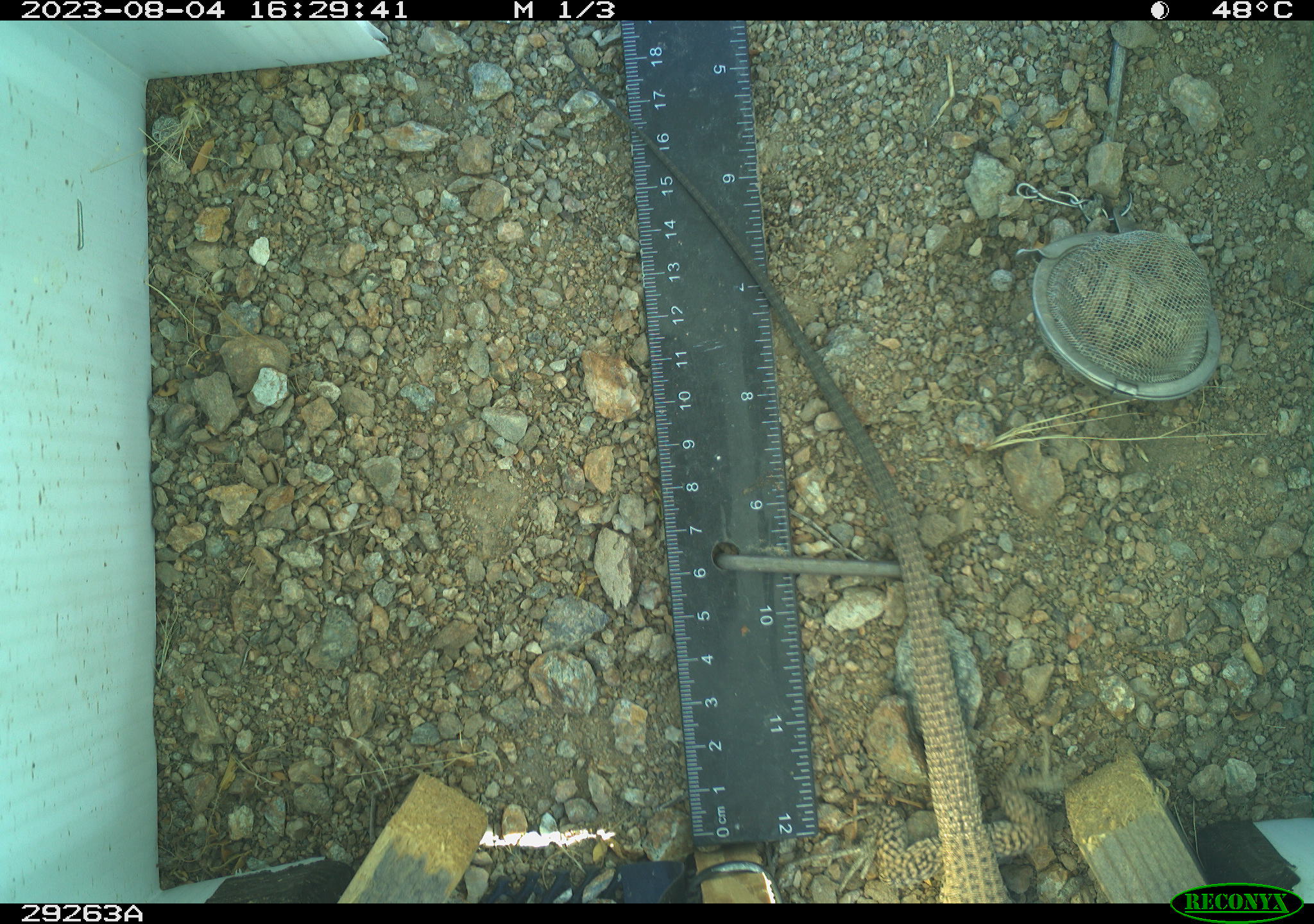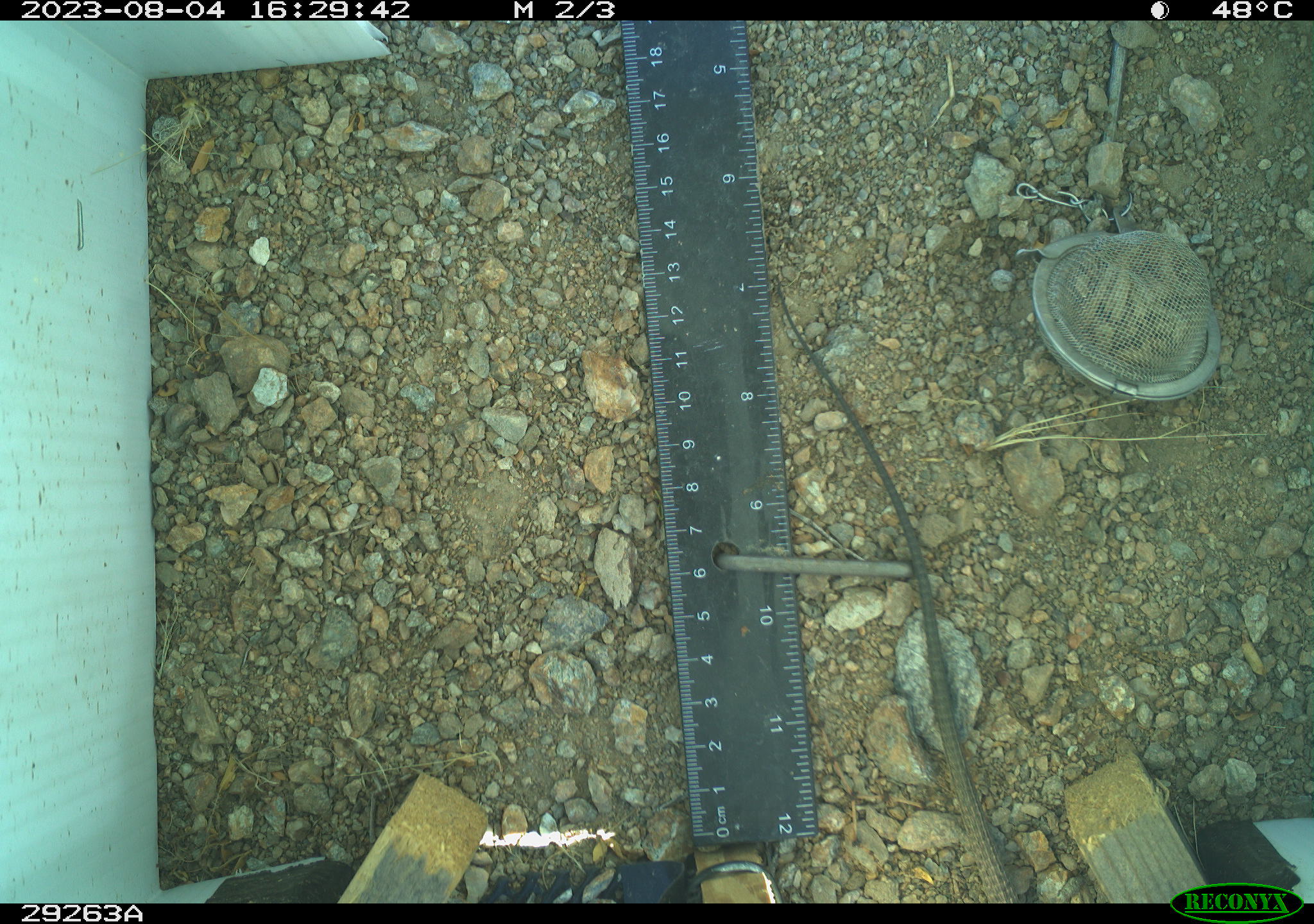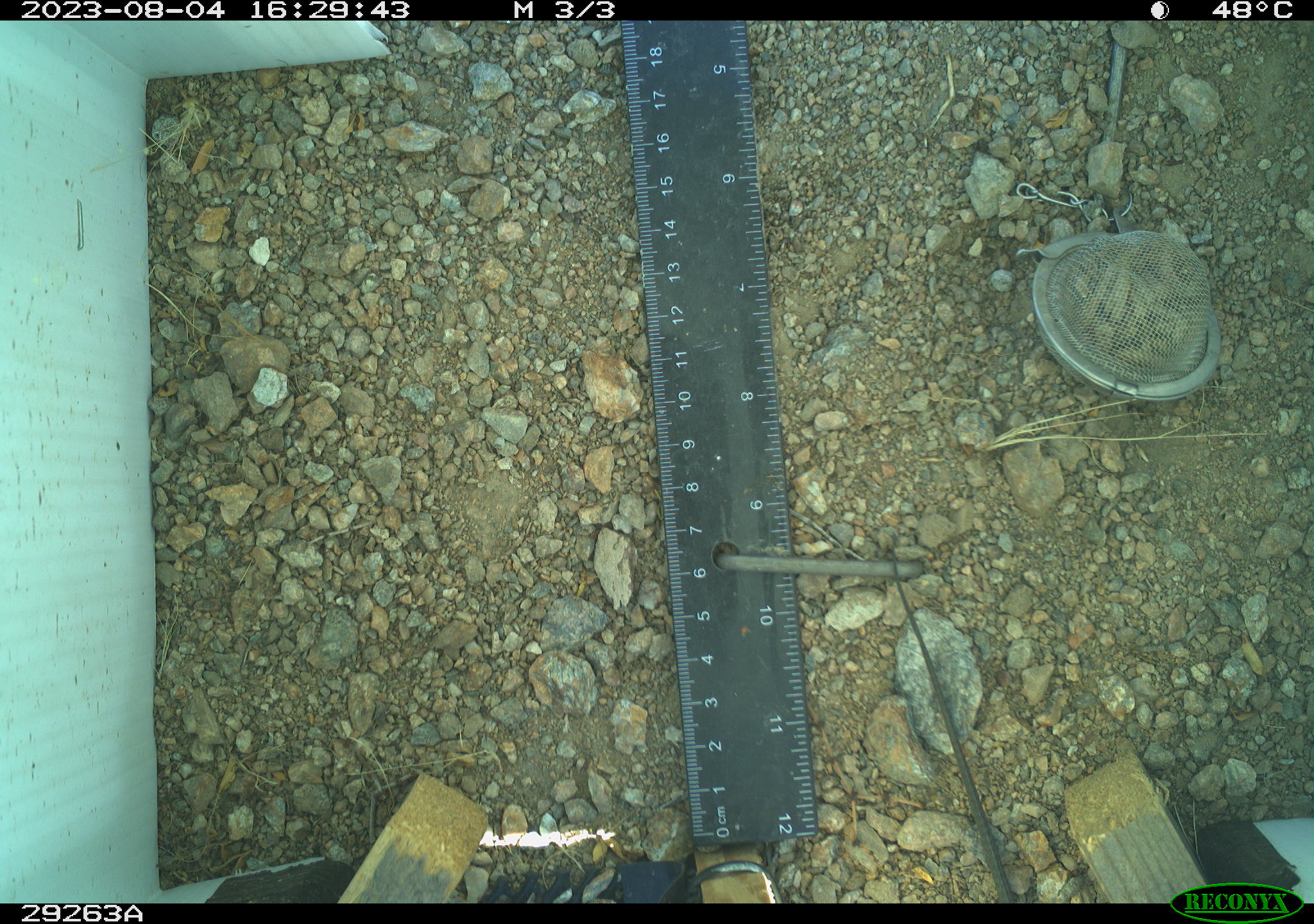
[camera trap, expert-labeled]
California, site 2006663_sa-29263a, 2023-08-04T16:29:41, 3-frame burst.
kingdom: Animalia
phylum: Chordata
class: Reptilia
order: Squamata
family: Teiidae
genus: Aspidoscelis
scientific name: Aspidoscelis tigris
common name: western whiptail